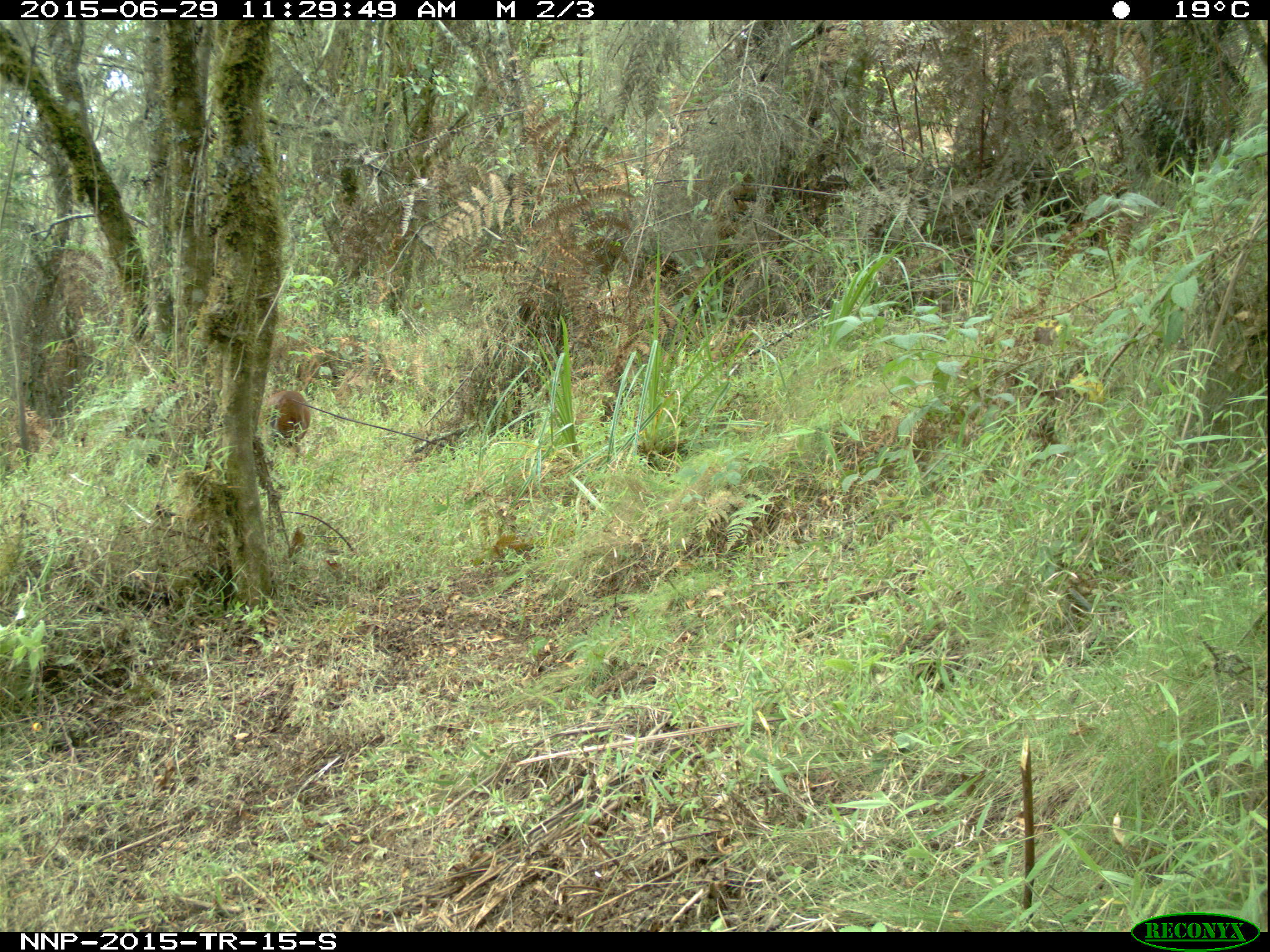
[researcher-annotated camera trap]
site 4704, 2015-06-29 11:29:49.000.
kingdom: Animalia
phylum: Chordata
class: Mammalia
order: Artiodactyla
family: Bovidae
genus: Cephalophus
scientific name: Cephalophus nigrifrons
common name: black-fronted duiker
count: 1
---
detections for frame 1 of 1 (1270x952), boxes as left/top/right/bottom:
cephalophus nigrifrons: 259/389/310/470